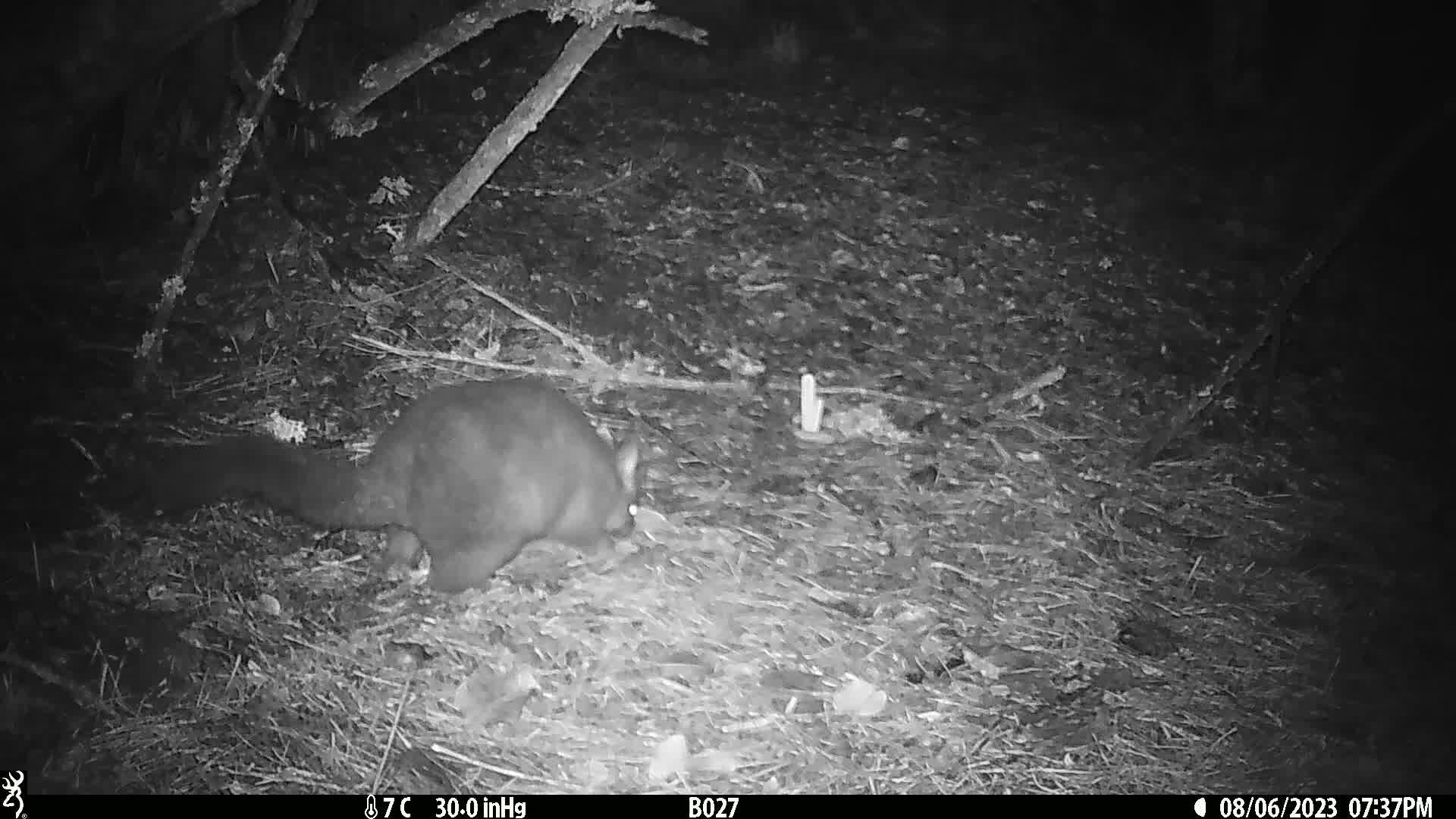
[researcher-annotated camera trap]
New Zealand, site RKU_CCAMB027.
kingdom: Animalia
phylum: Chordata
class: Mammalia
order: Diprotodontia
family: Phalangeridae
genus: Trichosurus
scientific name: Trichosurus vulpecula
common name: common brushtail possum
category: possum